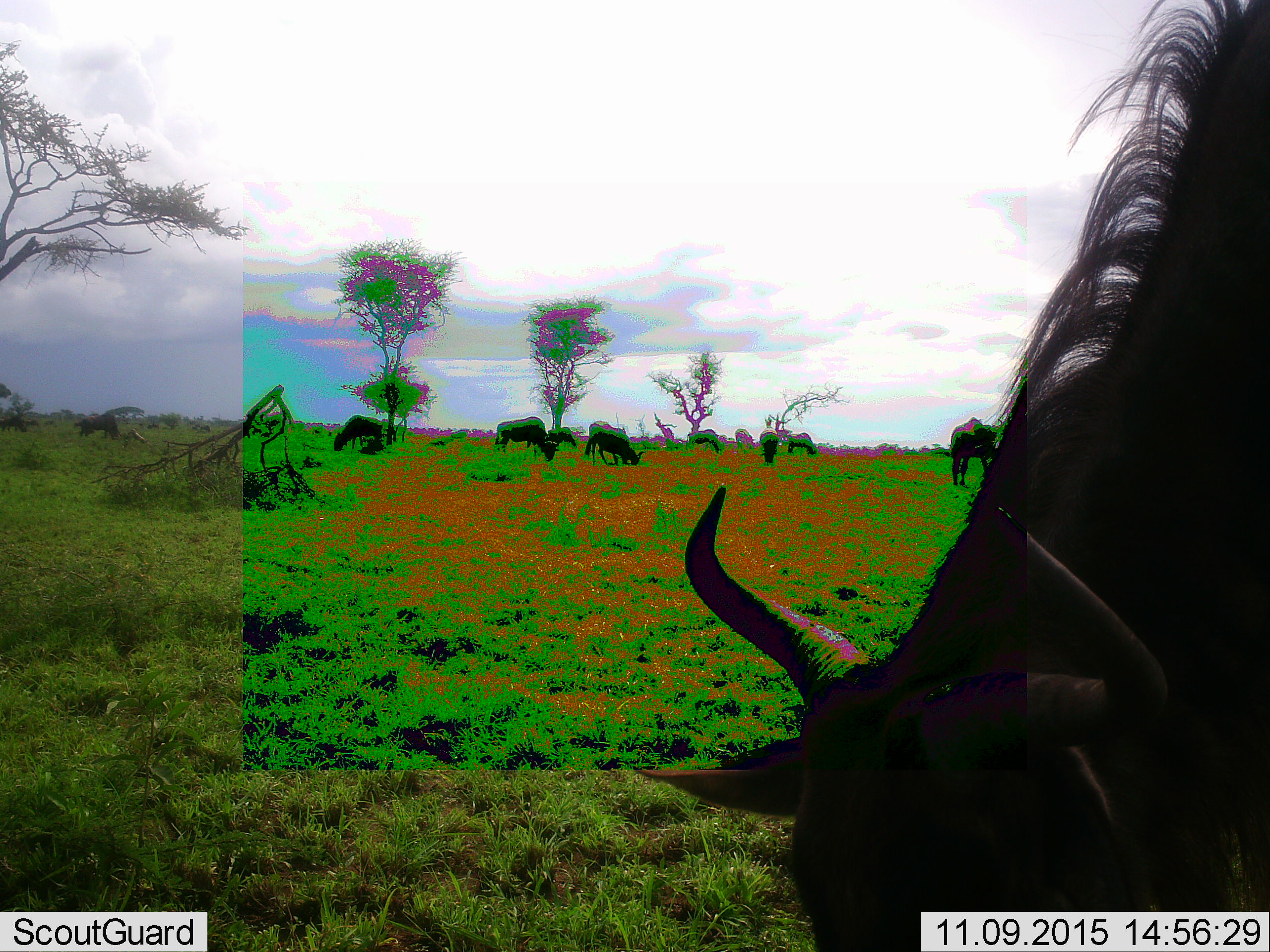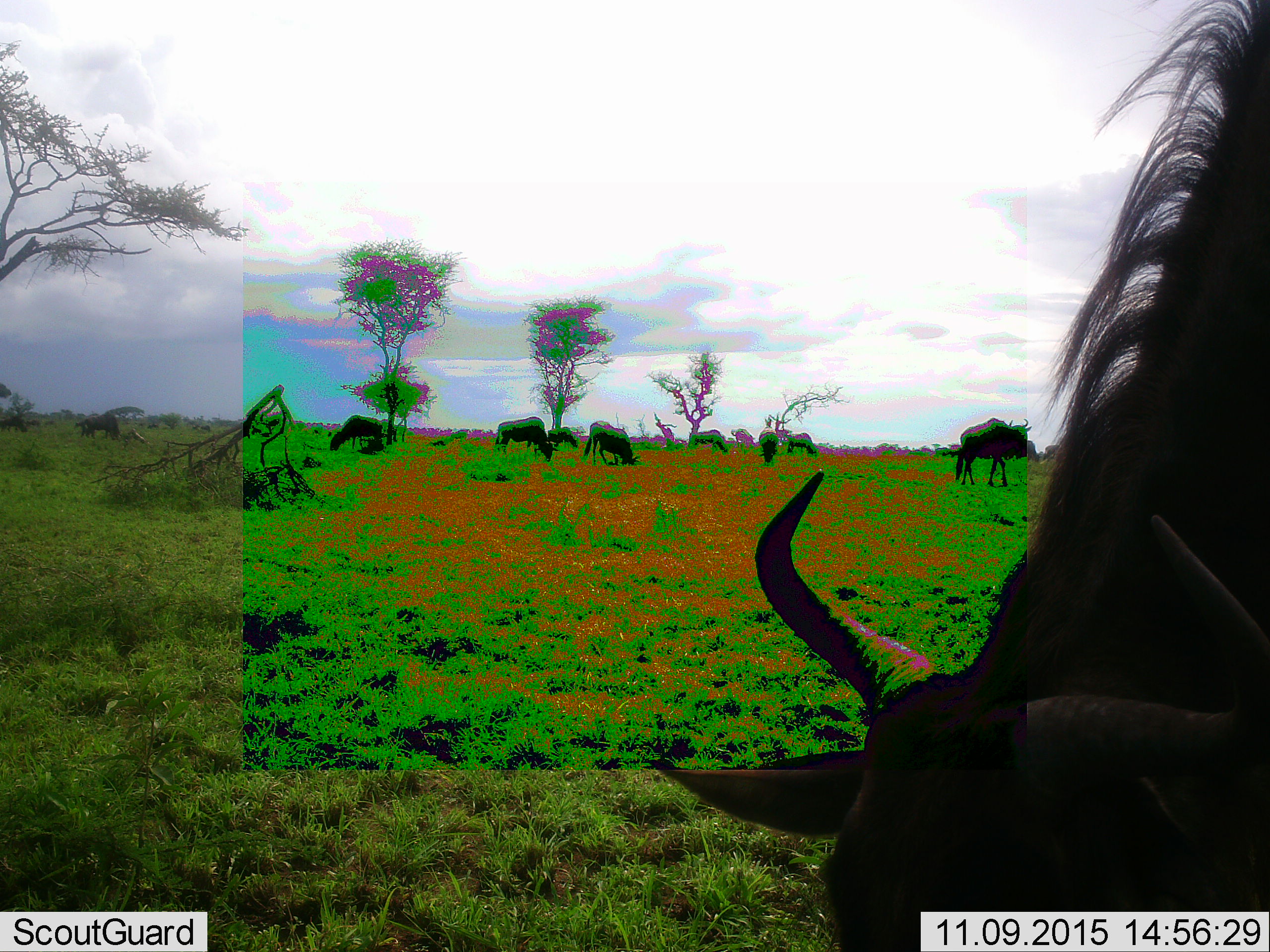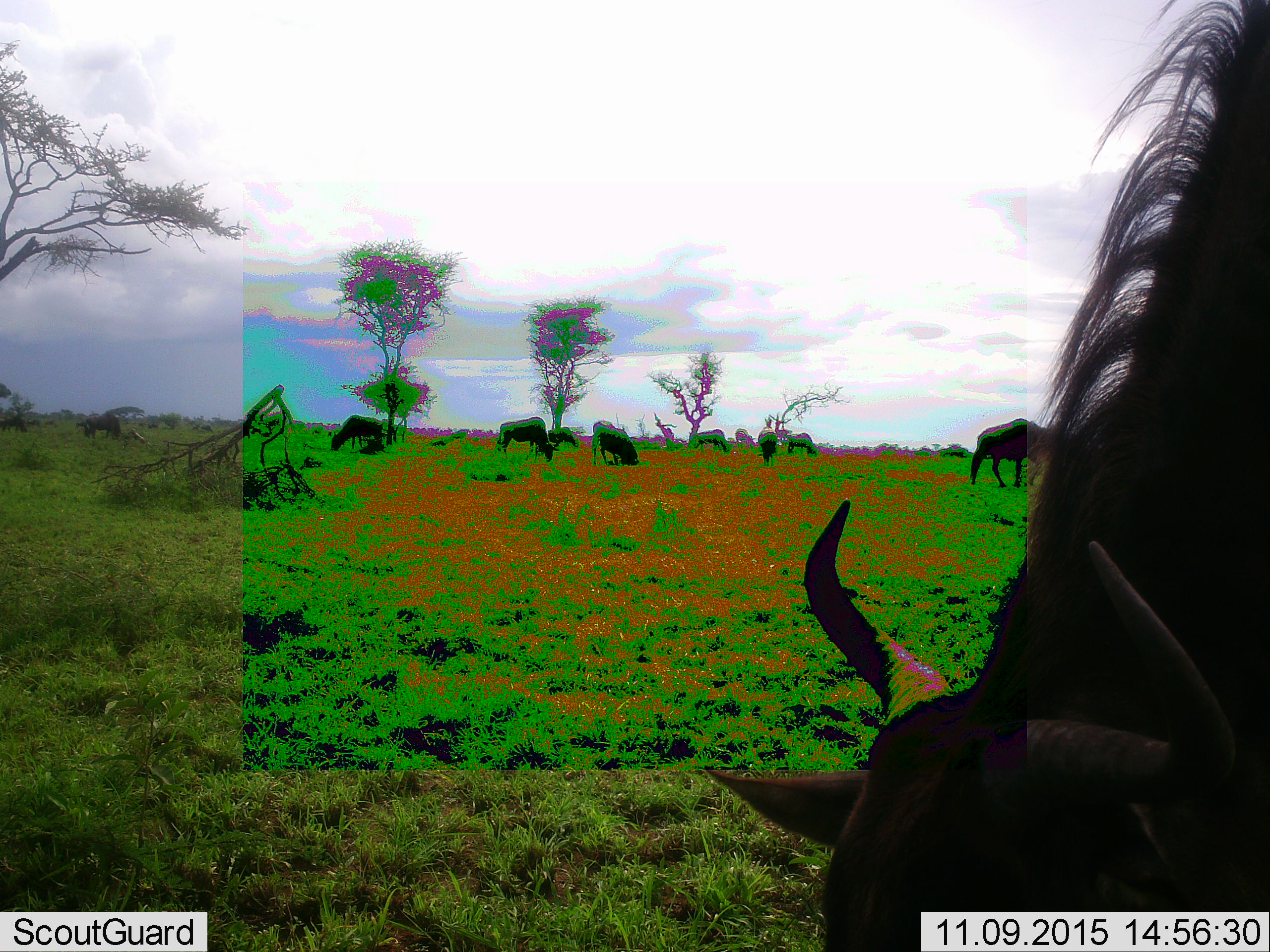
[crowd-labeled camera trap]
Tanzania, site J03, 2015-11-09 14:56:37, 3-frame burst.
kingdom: Animalia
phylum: Chordata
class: Mammalia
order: Artiodactyla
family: Bovidae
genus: Connochaetes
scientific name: Connochaetes taurinus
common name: blue wildebeest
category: wildebeest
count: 10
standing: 38%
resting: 0%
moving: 12%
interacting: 0%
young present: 12%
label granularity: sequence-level